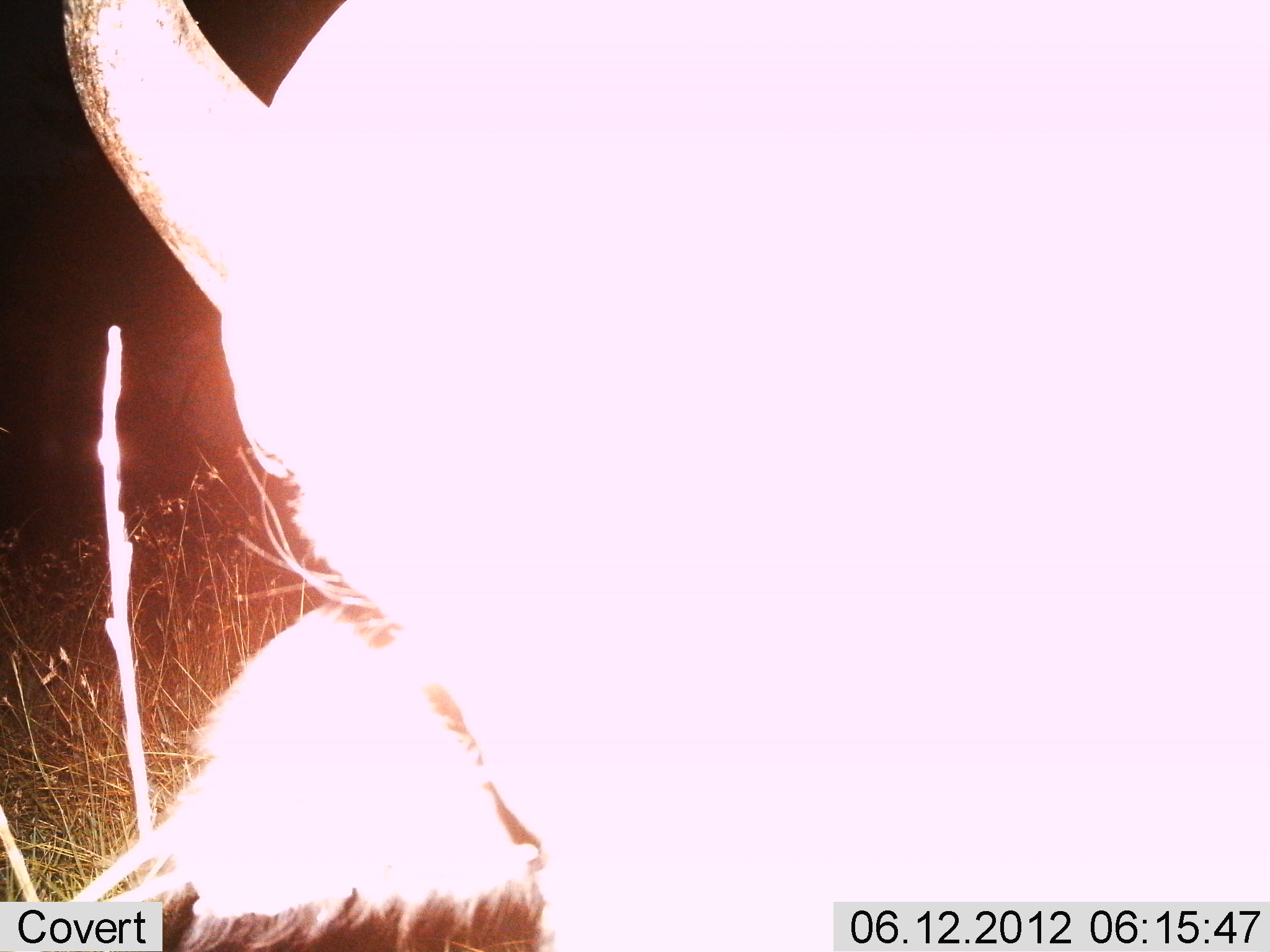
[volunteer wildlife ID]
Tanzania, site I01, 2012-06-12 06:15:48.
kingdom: Animalia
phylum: Chordata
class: Mammalia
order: Artiodactyla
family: Bovidae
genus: Connochaetes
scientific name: Connochaetes taurinus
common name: blue wildebeest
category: wildebeest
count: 1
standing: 57%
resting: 29%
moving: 14%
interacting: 0%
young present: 0%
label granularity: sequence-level